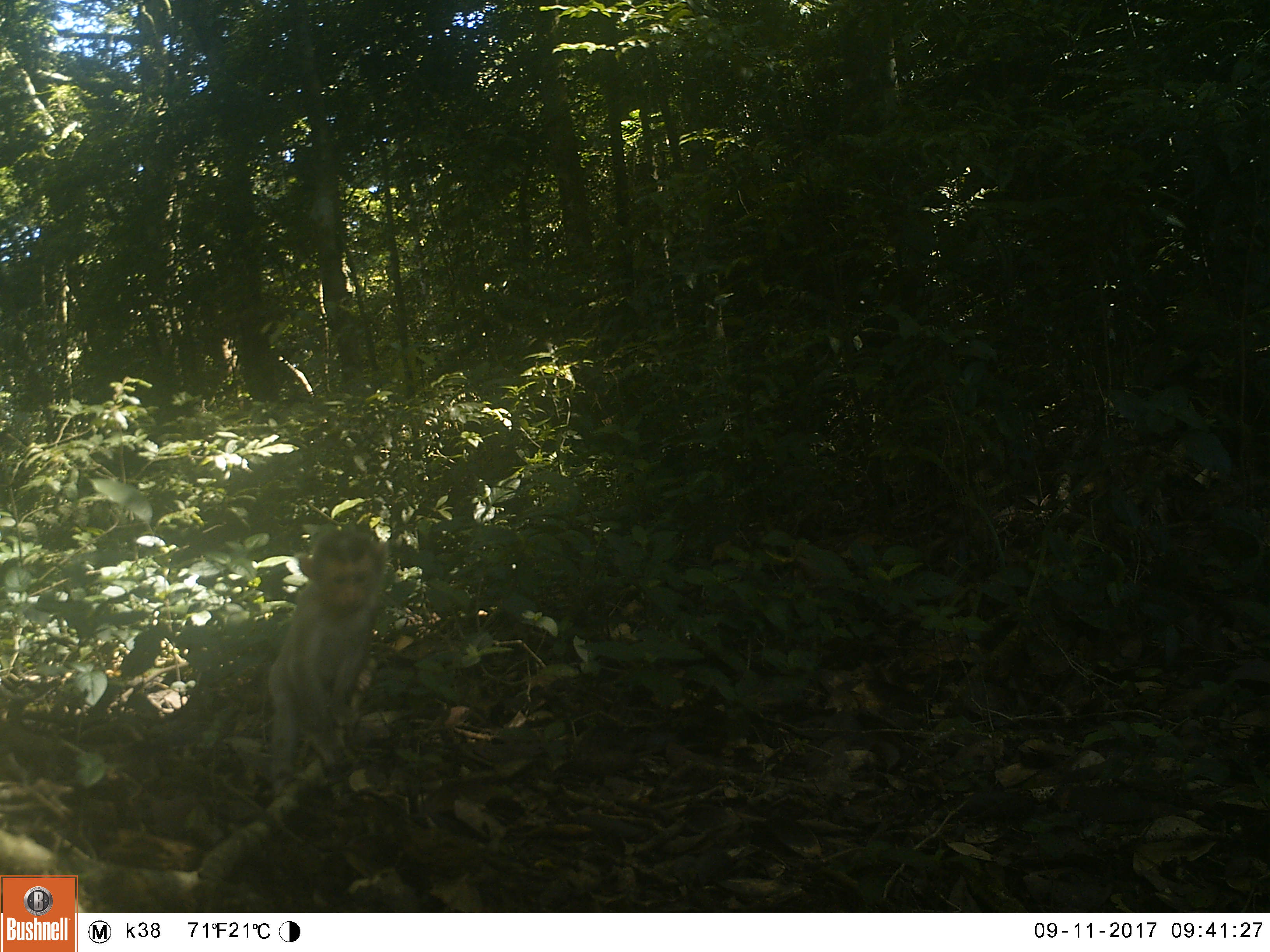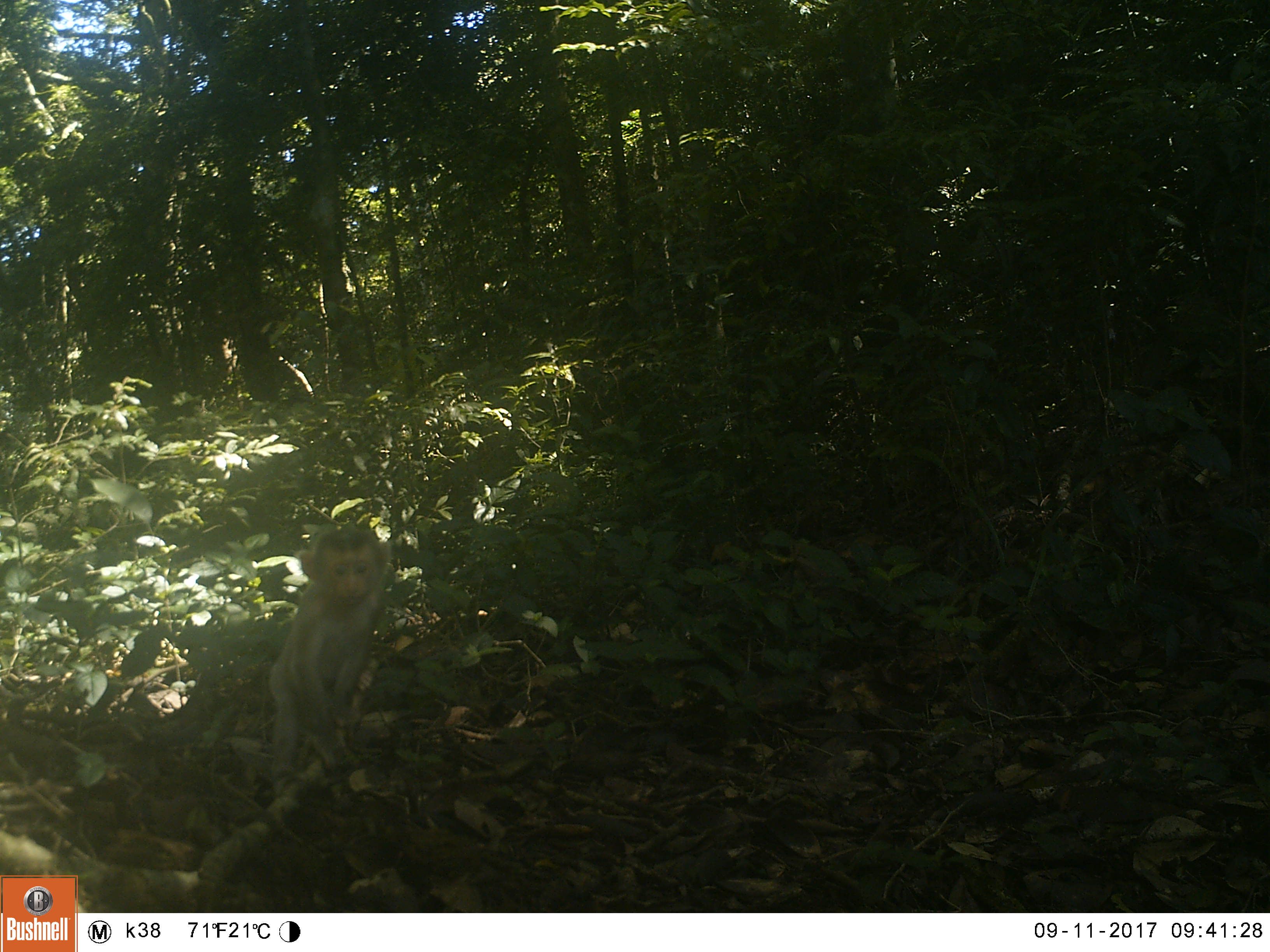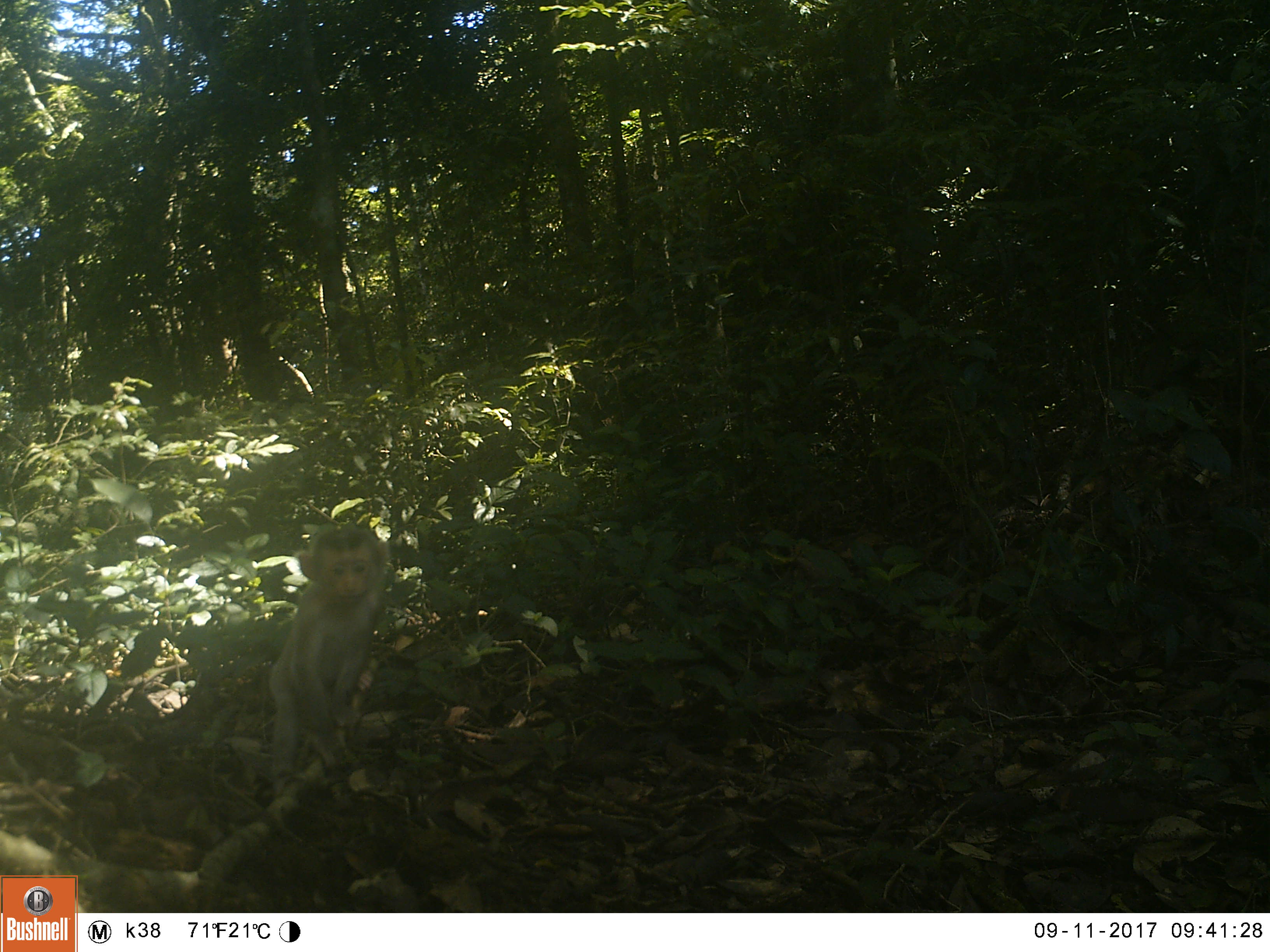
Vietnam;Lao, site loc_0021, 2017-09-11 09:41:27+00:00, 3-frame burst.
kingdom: Animalia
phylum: Chordata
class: Mammalia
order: Primates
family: Cercopithecidae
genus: Macaca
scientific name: Macaca nemestrina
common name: pig-tailed macaque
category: pig tailed macaque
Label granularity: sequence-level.